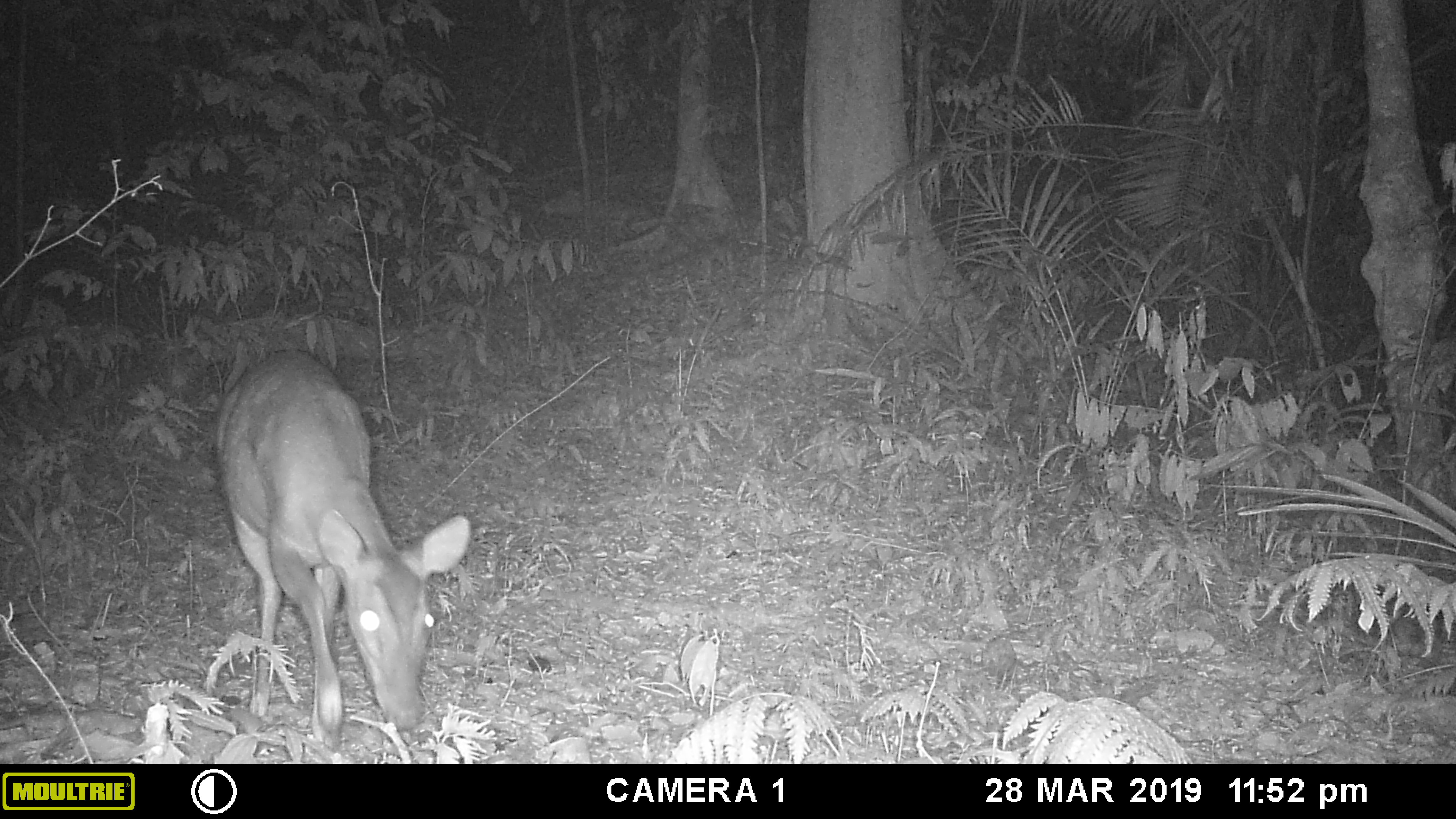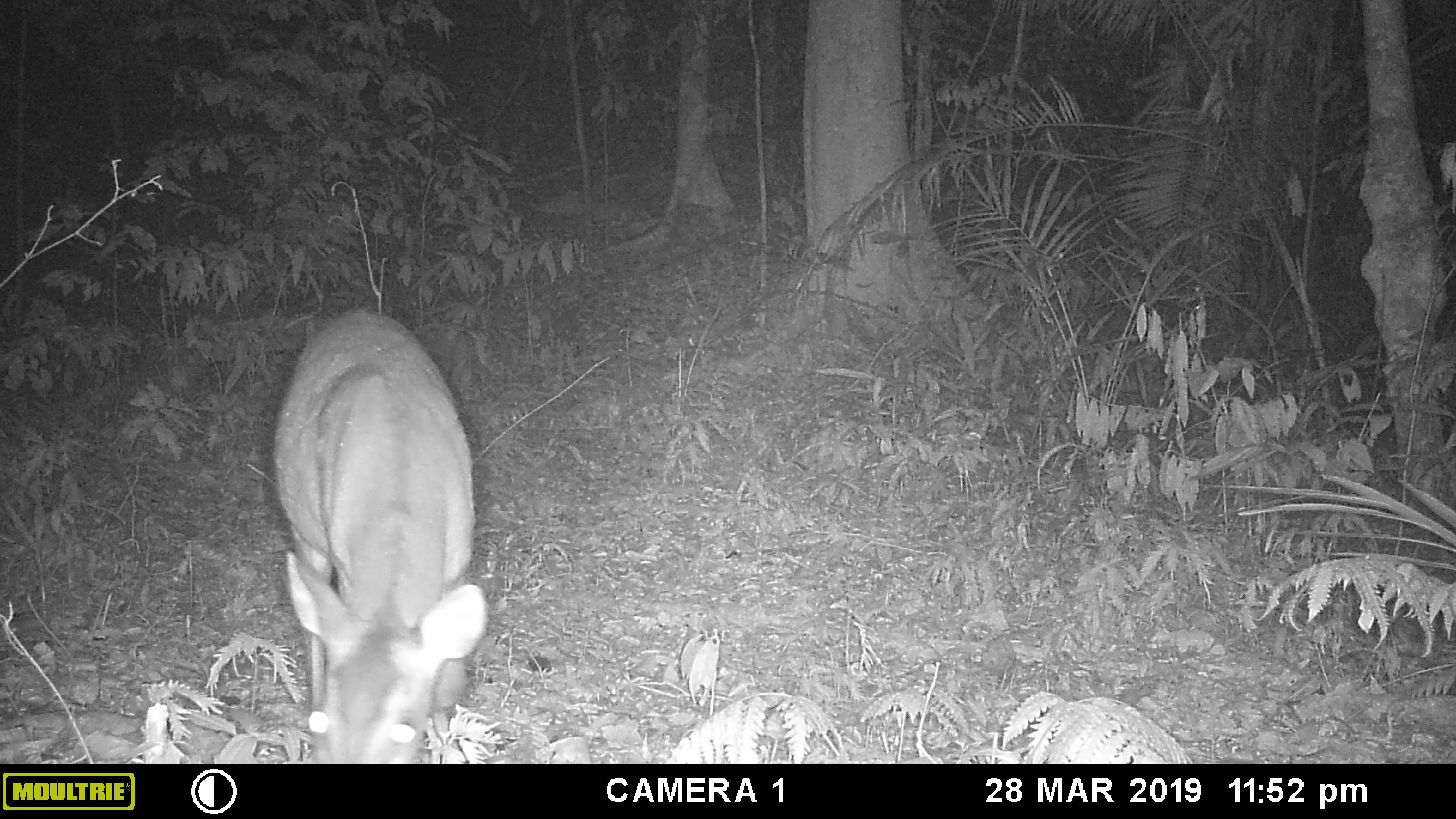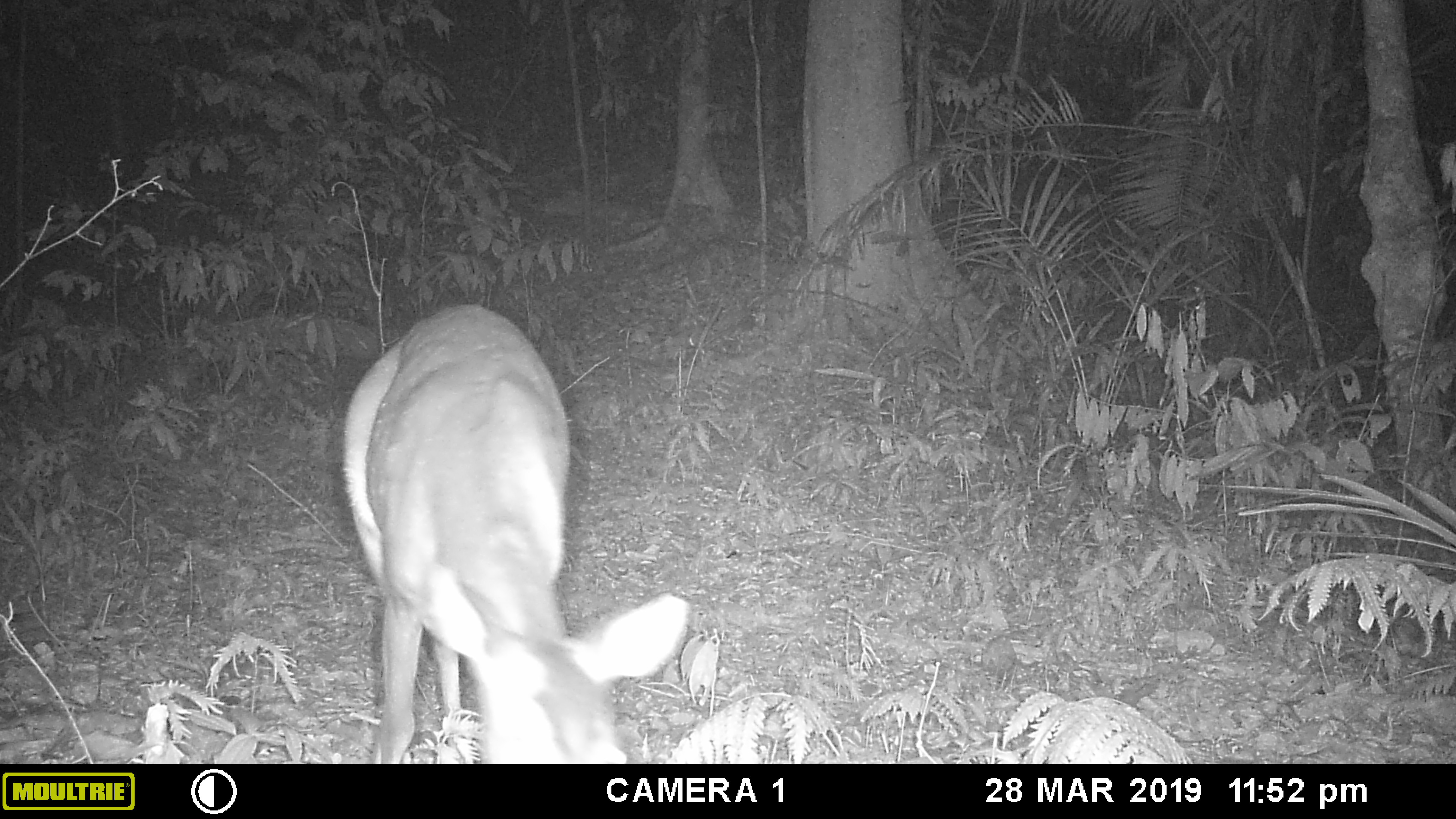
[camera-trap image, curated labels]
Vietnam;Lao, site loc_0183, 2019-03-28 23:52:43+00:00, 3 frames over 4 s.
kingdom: Animalia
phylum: Chordata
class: Mammalia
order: Artiodactyla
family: Cervidae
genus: Muntiacus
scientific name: Muntiacus vuquangensis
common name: large-antlered muntjac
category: large antlered muntjac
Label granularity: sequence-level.